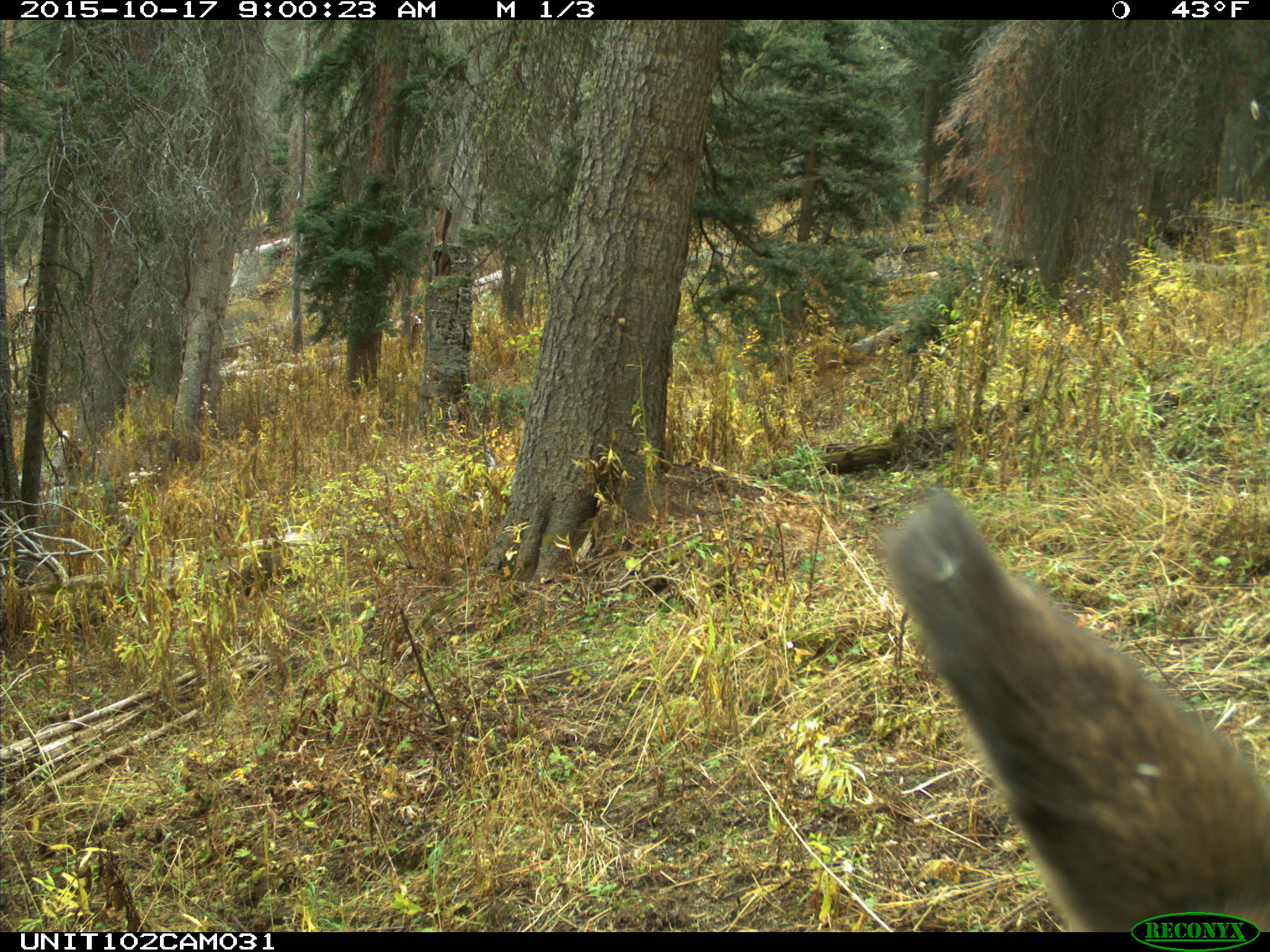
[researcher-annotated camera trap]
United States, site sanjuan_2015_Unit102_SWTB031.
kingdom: Animalia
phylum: Chordata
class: Mammalia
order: Artiodactyla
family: Cervidae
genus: Cervus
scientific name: Cervus elaphus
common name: red deer